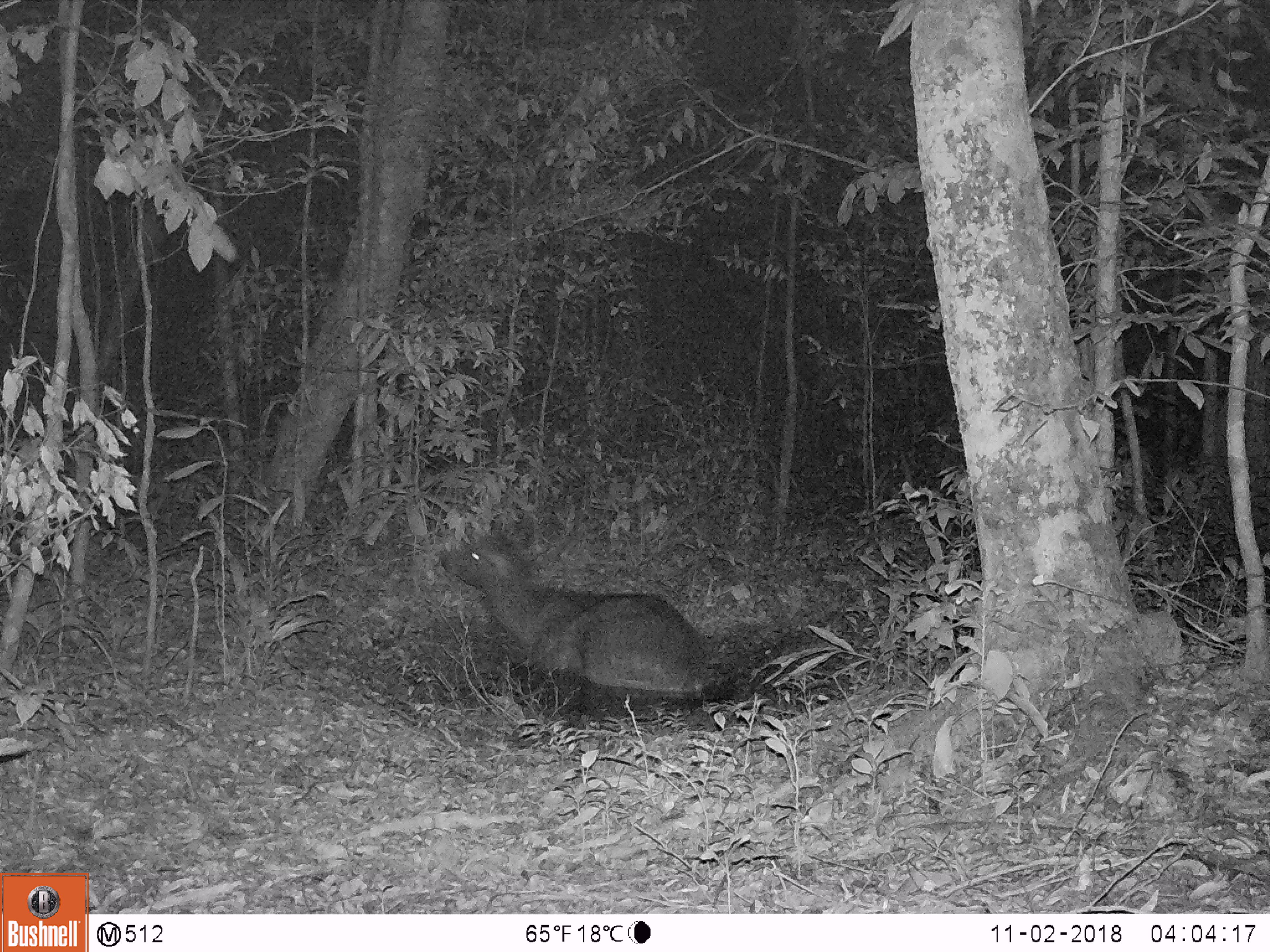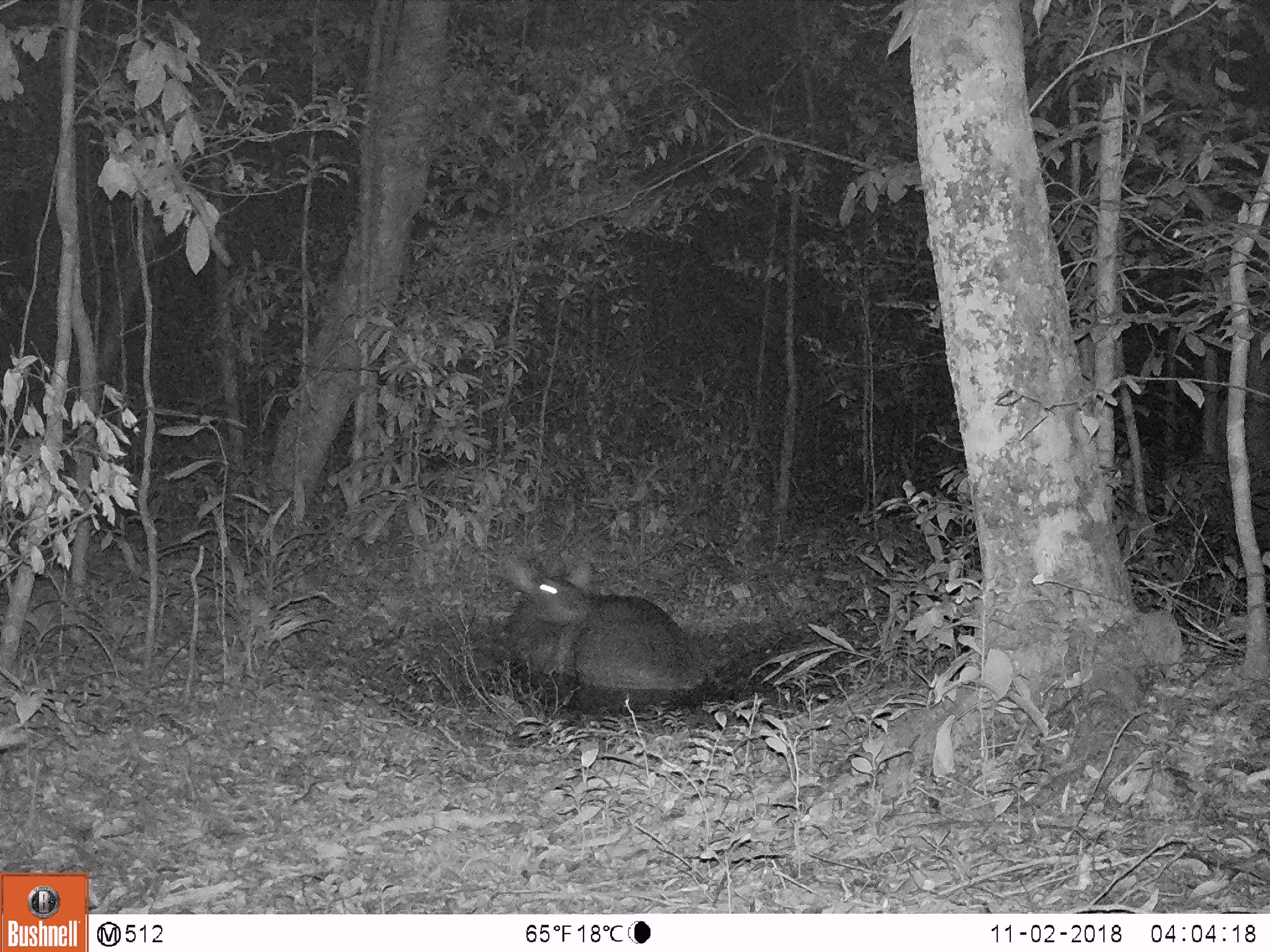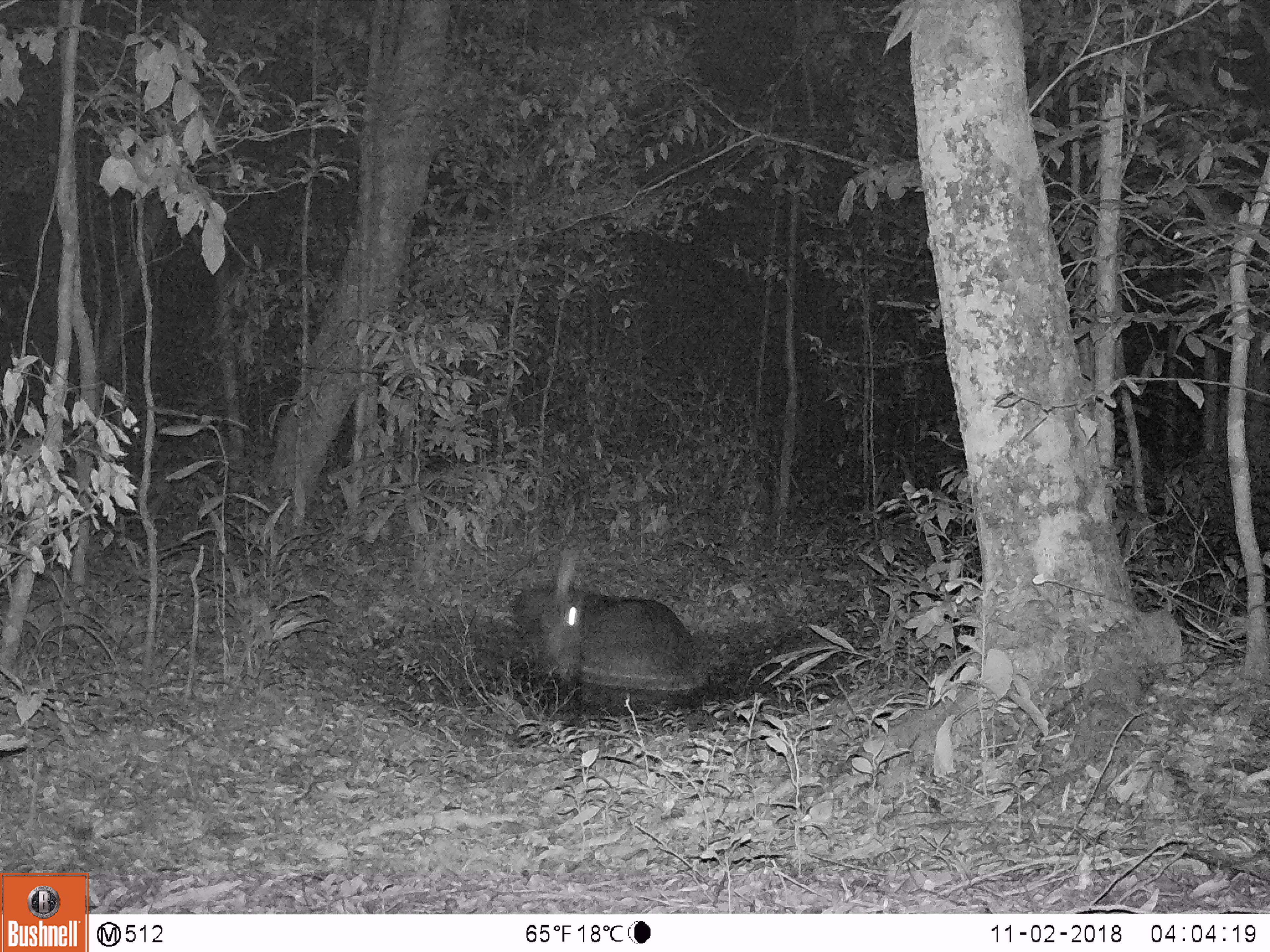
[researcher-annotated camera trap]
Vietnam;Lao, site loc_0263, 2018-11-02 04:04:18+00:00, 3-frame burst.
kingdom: Animalia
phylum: Chordata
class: Mammalia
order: Artiodactyla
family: Cervidae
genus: Rusa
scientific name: Rusa unicolor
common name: sambar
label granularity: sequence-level